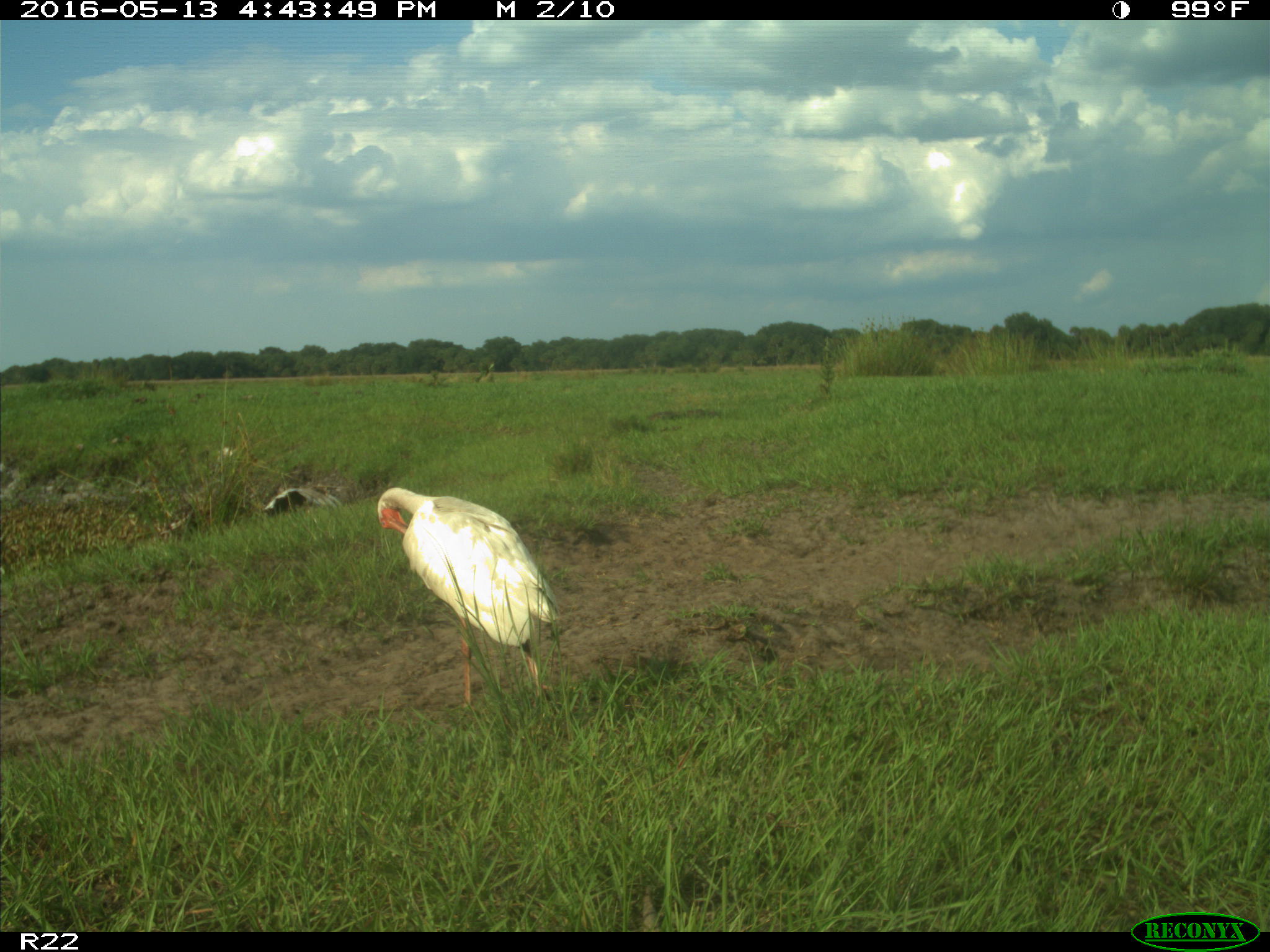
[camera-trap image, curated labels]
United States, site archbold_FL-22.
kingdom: Animalia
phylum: Chordata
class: Aves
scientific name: Aves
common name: birds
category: unidentified bird